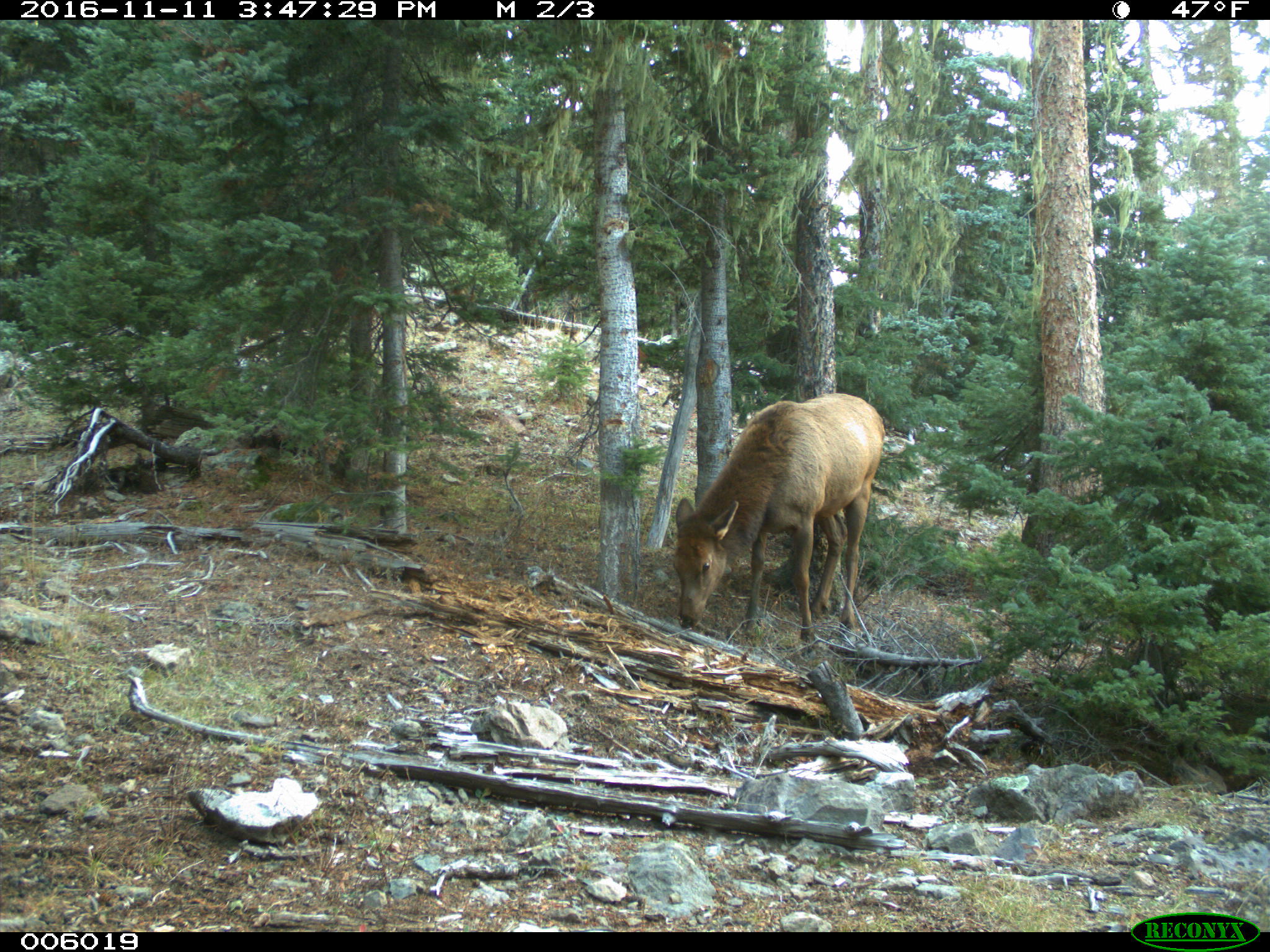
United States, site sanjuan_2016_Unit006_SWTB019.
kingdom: Animalia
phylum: Chordata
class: Mammalia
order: Artiodactyla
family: Cervidae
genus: Cervus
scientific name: Cervus elaphus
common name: red deer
Cervus elaphus (red deer).